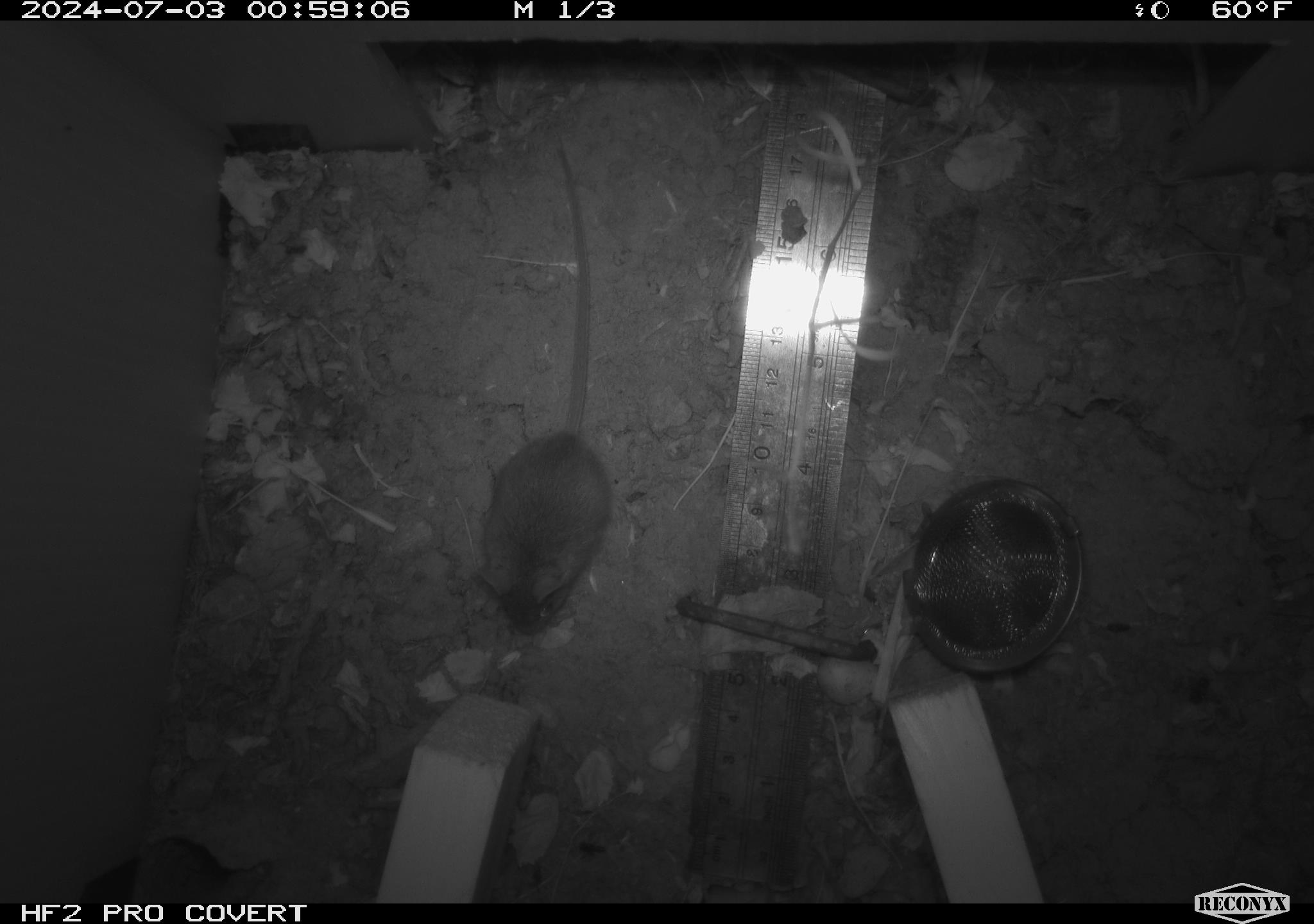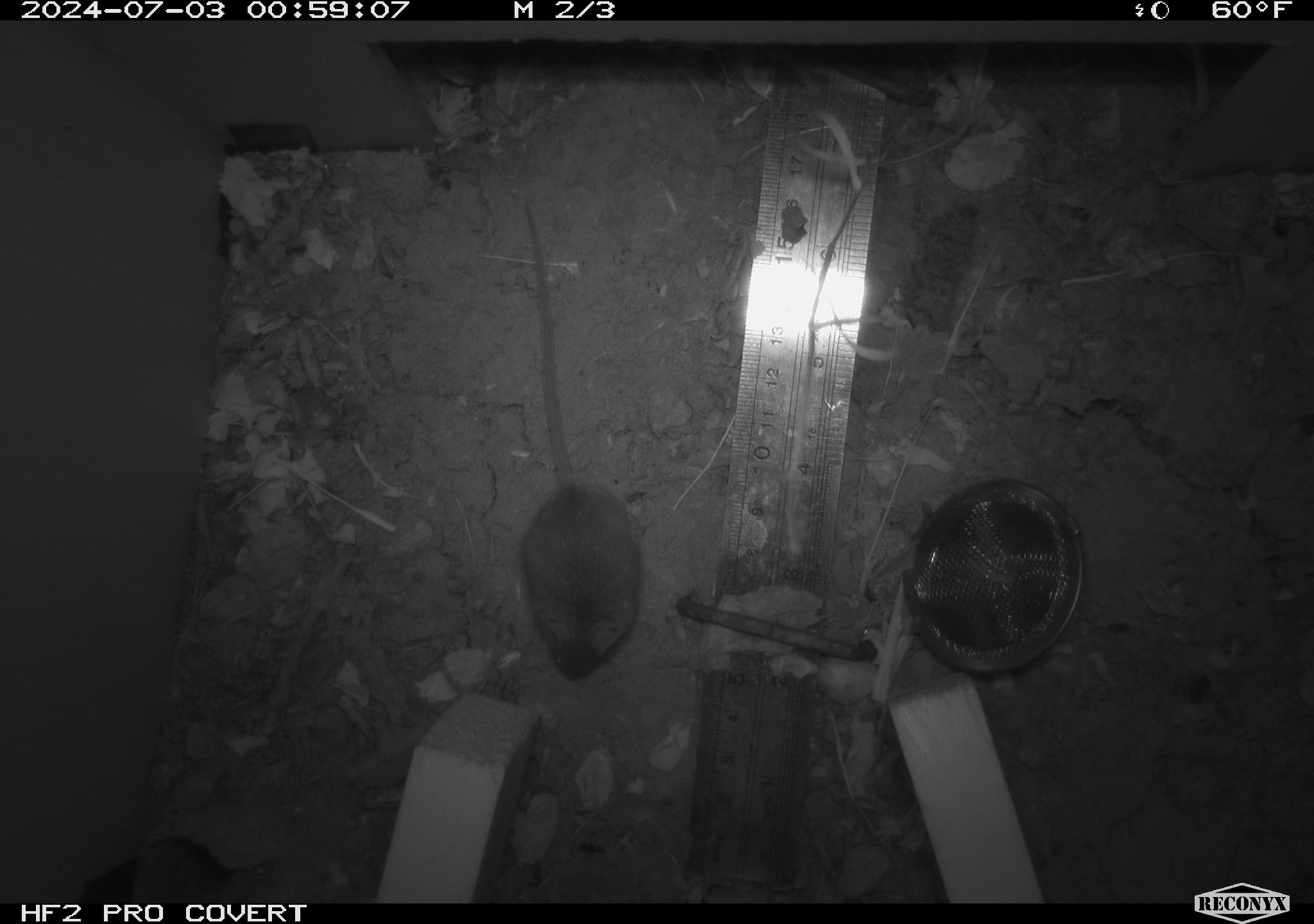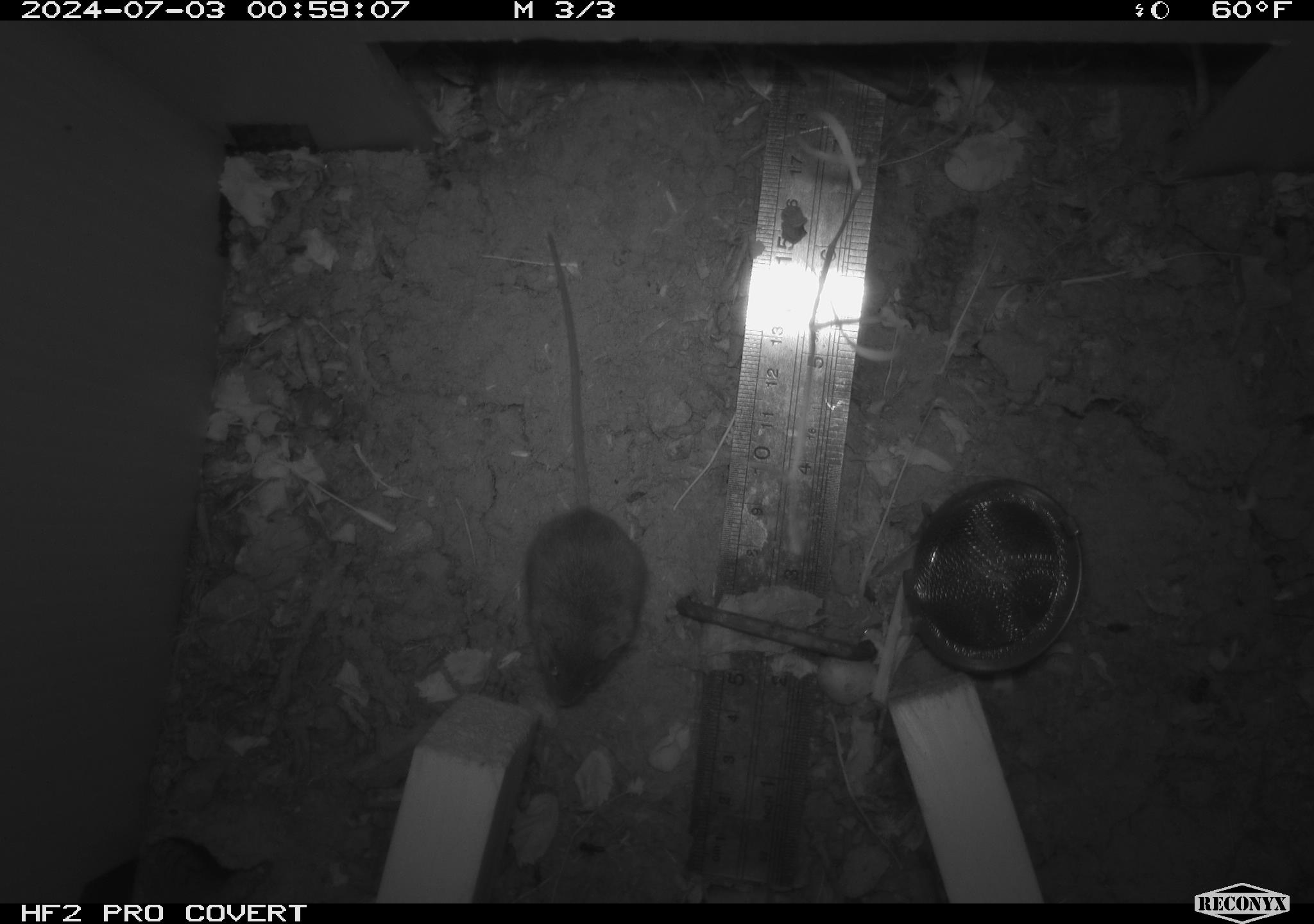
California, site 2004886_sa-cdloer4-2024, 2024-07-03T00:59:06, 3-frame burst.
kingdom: Animalia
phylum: Chordata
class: Mammalia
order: Rodentia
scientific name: Rodentia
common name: rodent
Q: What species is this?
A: Rodent (Rodentia).